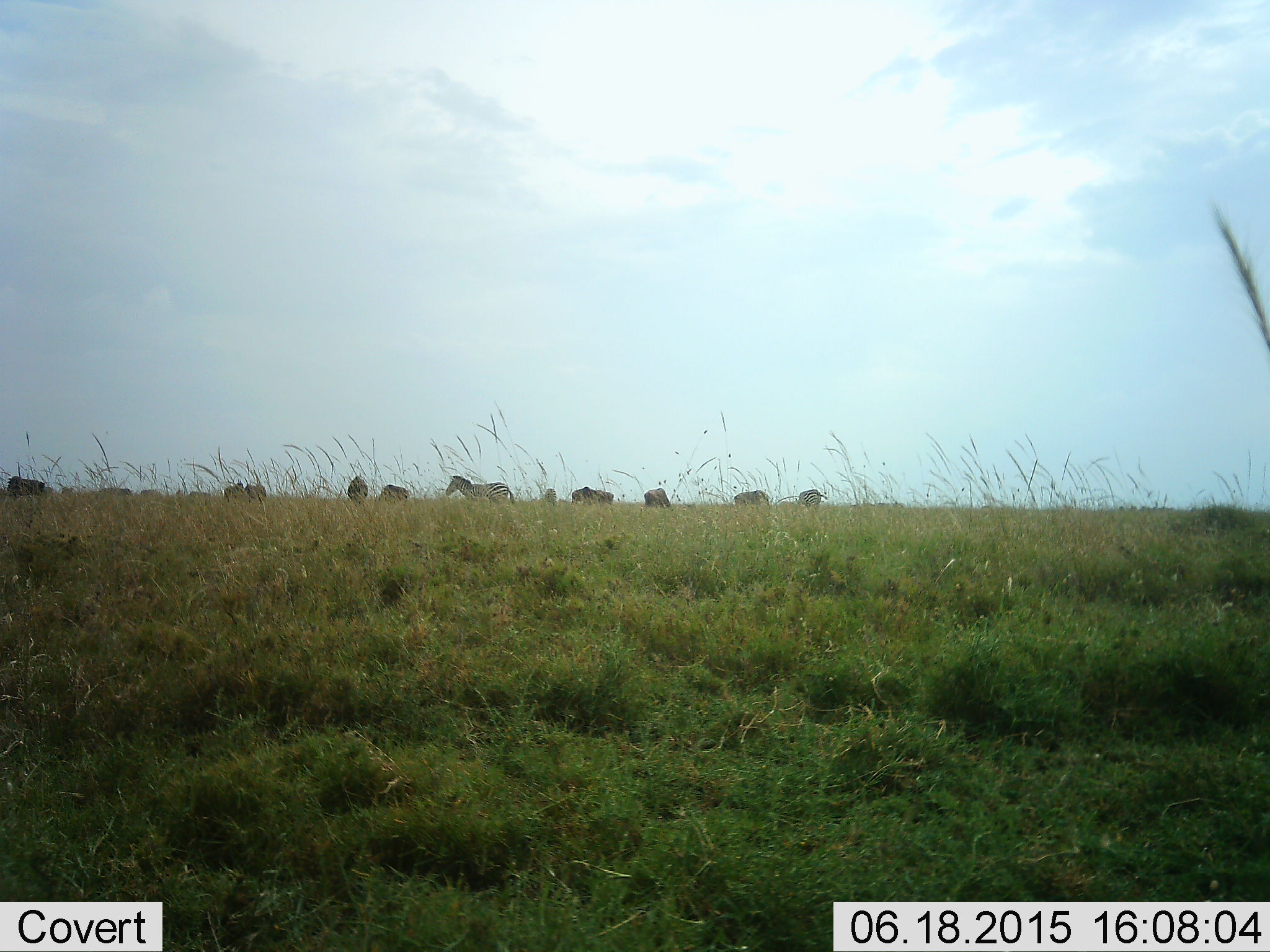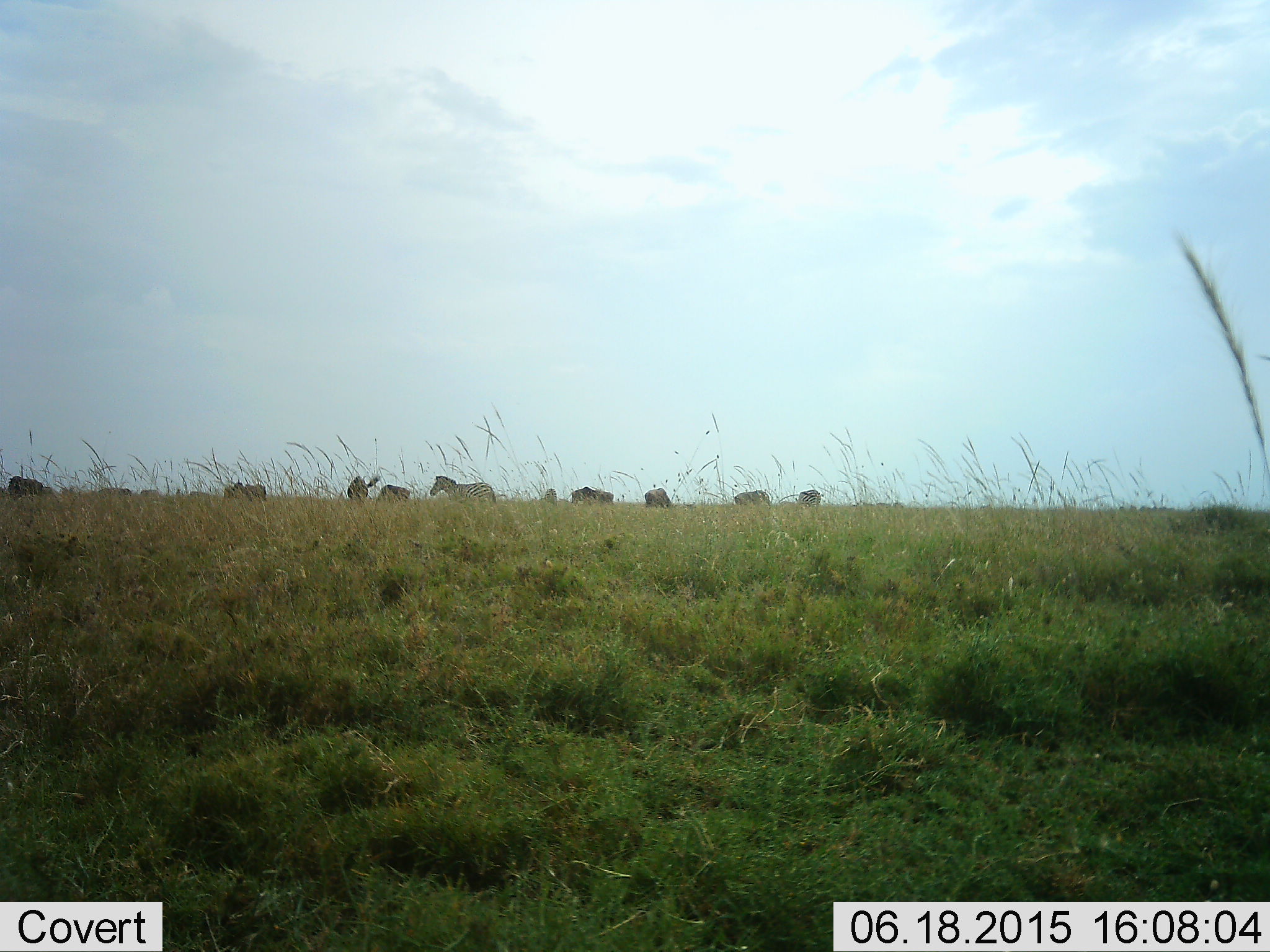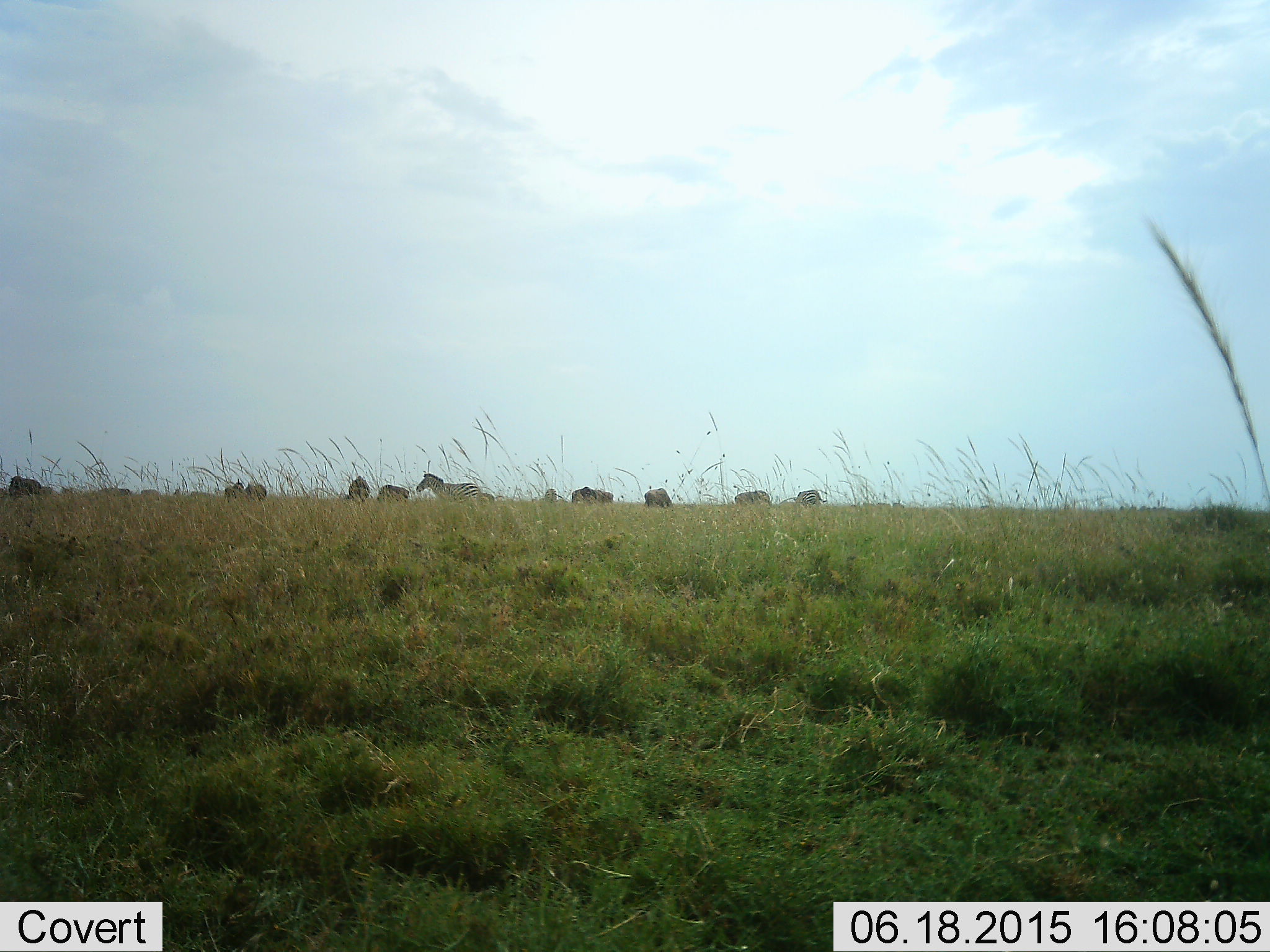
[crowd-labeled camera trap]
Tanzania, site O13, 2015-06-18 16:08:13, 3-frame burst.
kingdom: Animalia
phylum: Chordata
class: Mammalia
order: Artiodactyla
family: Bovidae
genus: Connochaetes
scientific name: Connochaetes taurinus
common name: blue wildebeest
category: wildebeest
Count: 9.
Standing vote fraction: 50%.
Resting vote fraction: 0%.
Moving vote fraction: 20%.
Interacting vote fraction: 0%.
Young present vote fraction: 0%.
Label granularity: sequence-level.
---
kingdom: Animalia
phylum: Chordata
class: Mammalia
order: Perissodactyla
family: Equidae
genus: Equus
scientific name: Equus quagga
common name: plains zebra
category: zebra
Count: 1.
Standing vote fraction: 20%.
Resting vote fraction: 0%.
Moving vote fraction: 90%.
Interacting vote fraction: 0%.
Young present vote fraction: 0%.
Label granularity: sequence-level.